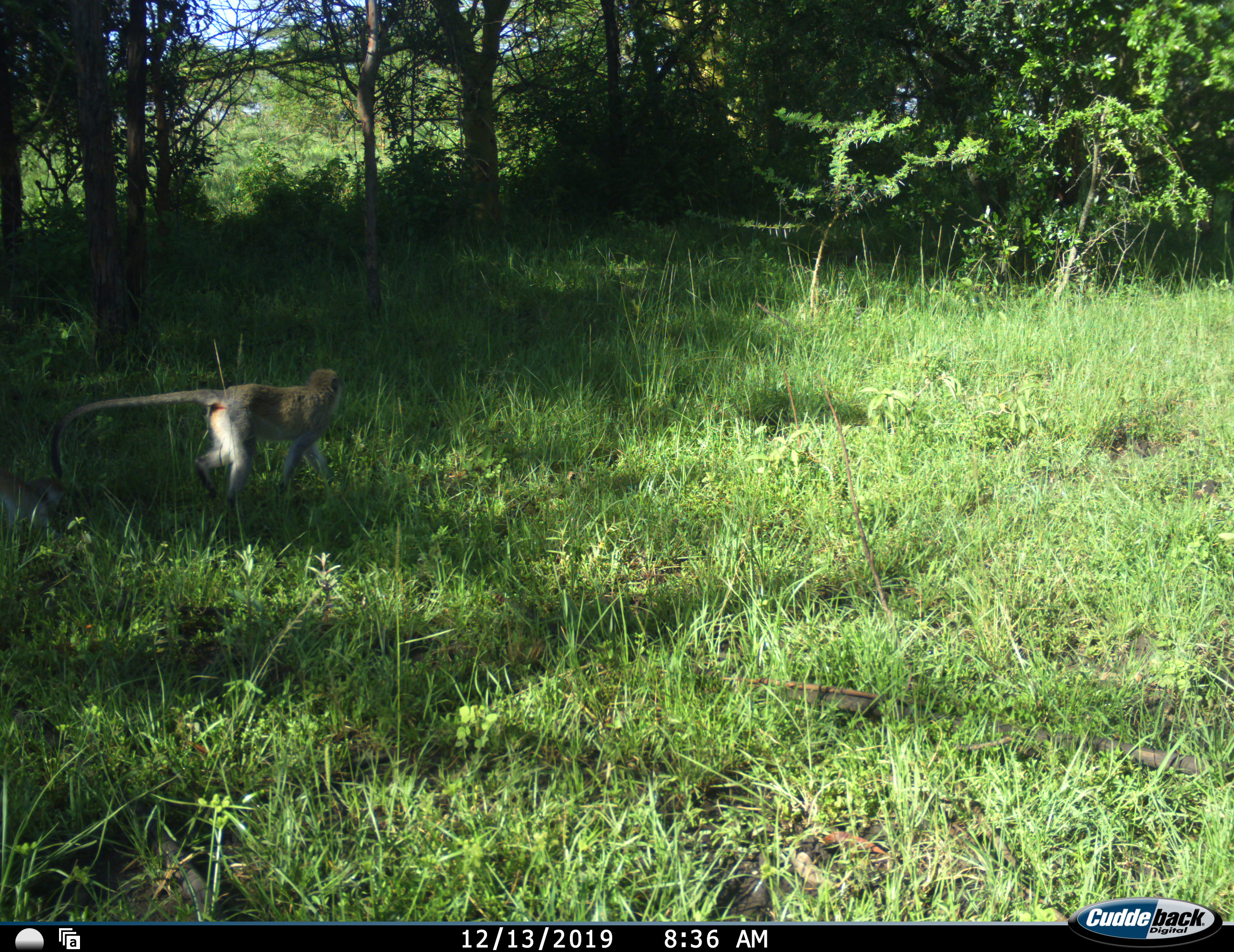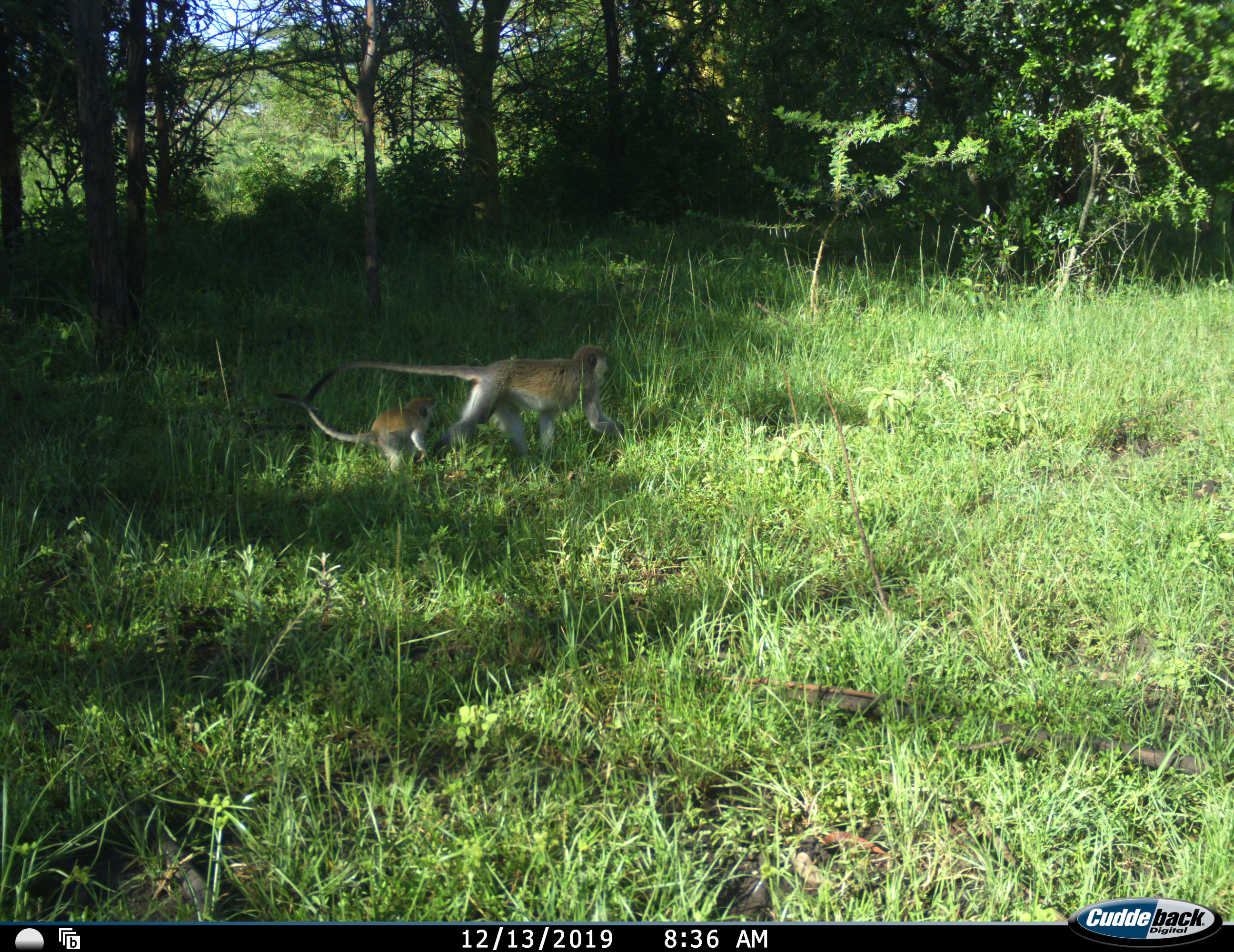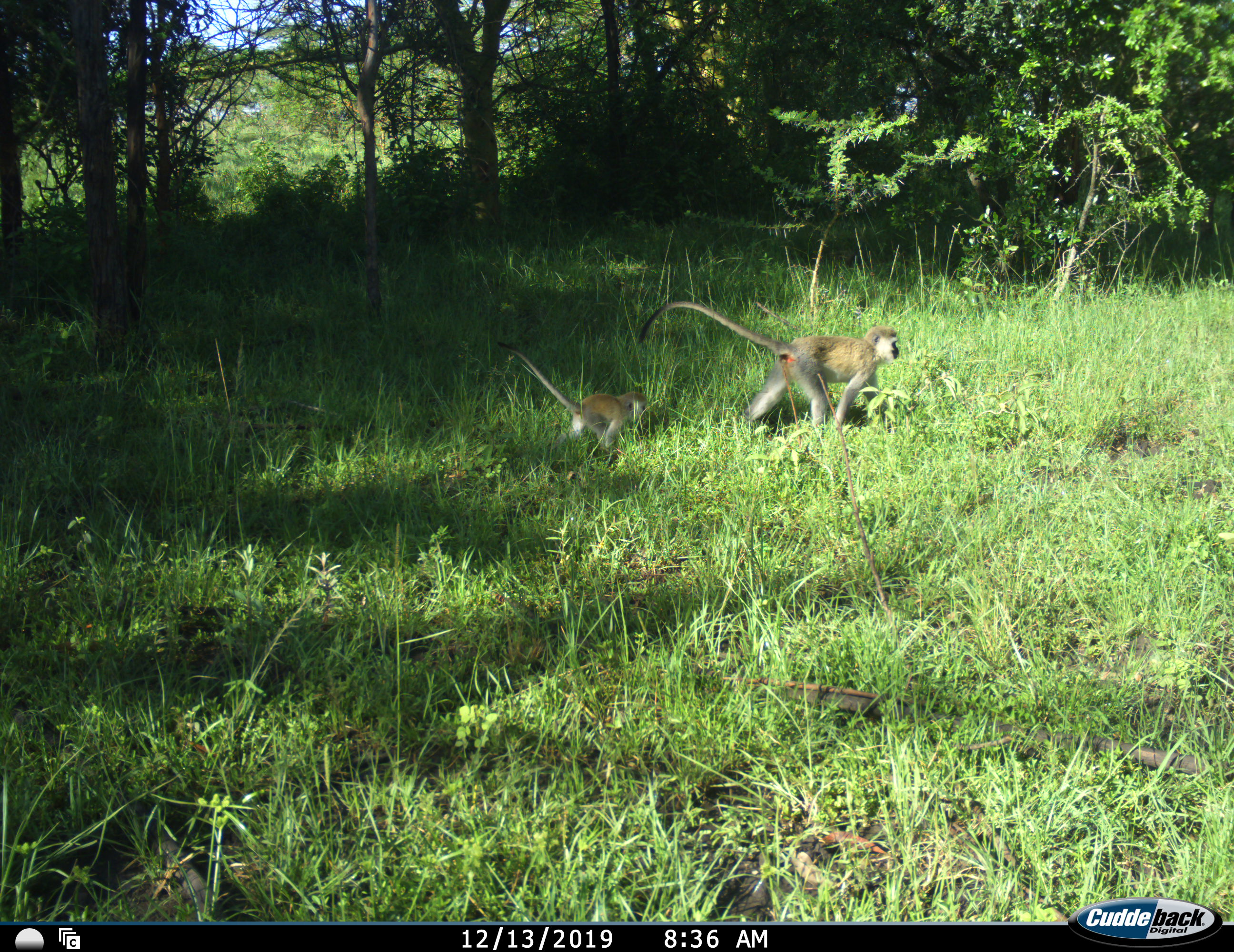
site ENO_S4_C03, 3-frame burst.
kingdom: Animalia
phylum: Chordata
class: Mammalia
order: Primates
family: Cercopithecidae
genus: Chlorocebus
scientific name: Chlorocebus pygerythrus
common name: vervet monkey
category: monkeyvervet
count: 2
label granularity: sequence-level